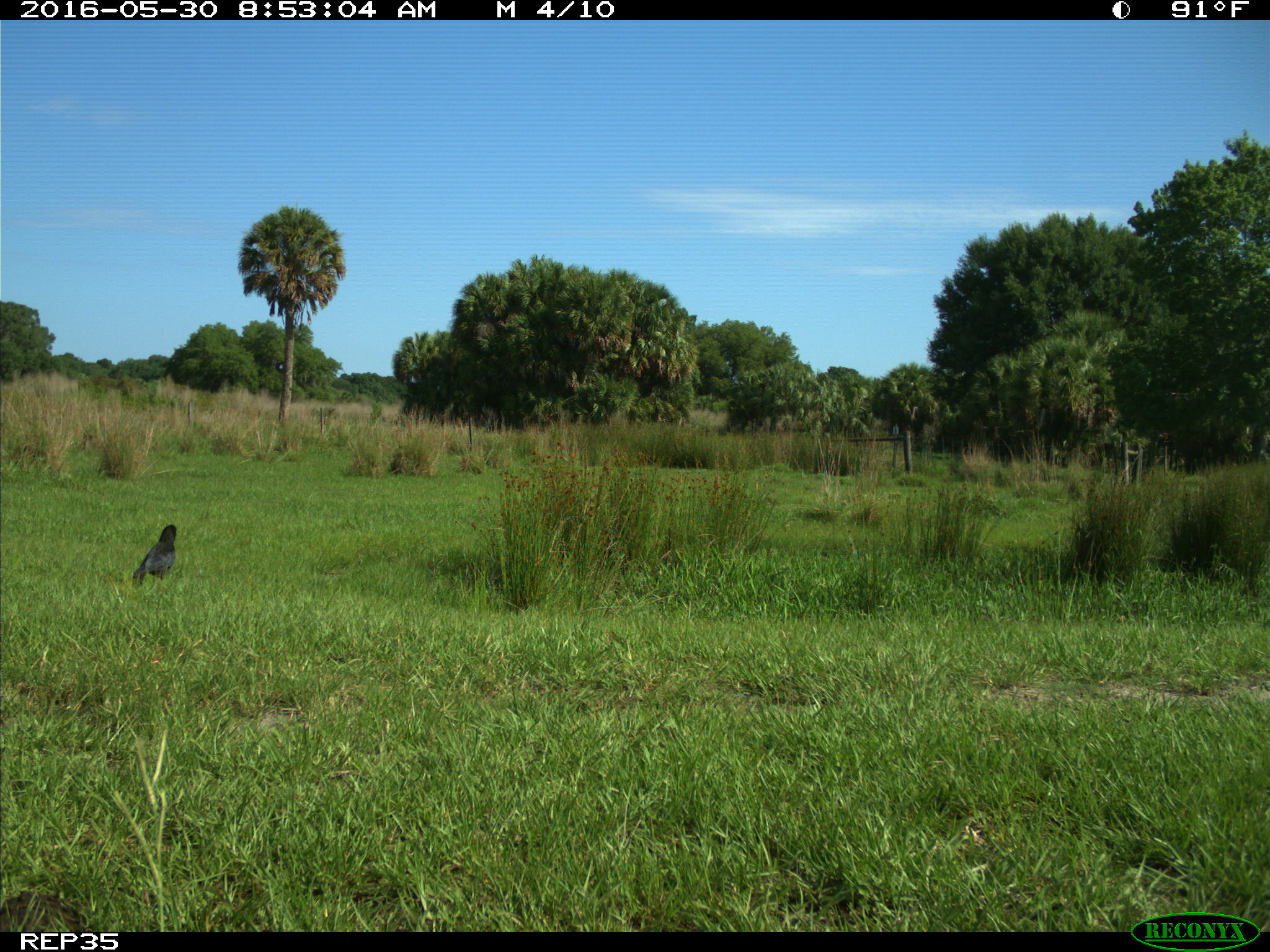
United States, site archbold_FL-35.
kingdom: Animalia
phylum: Chordata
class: Aves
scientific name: Aves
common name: birds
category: unidentified bird